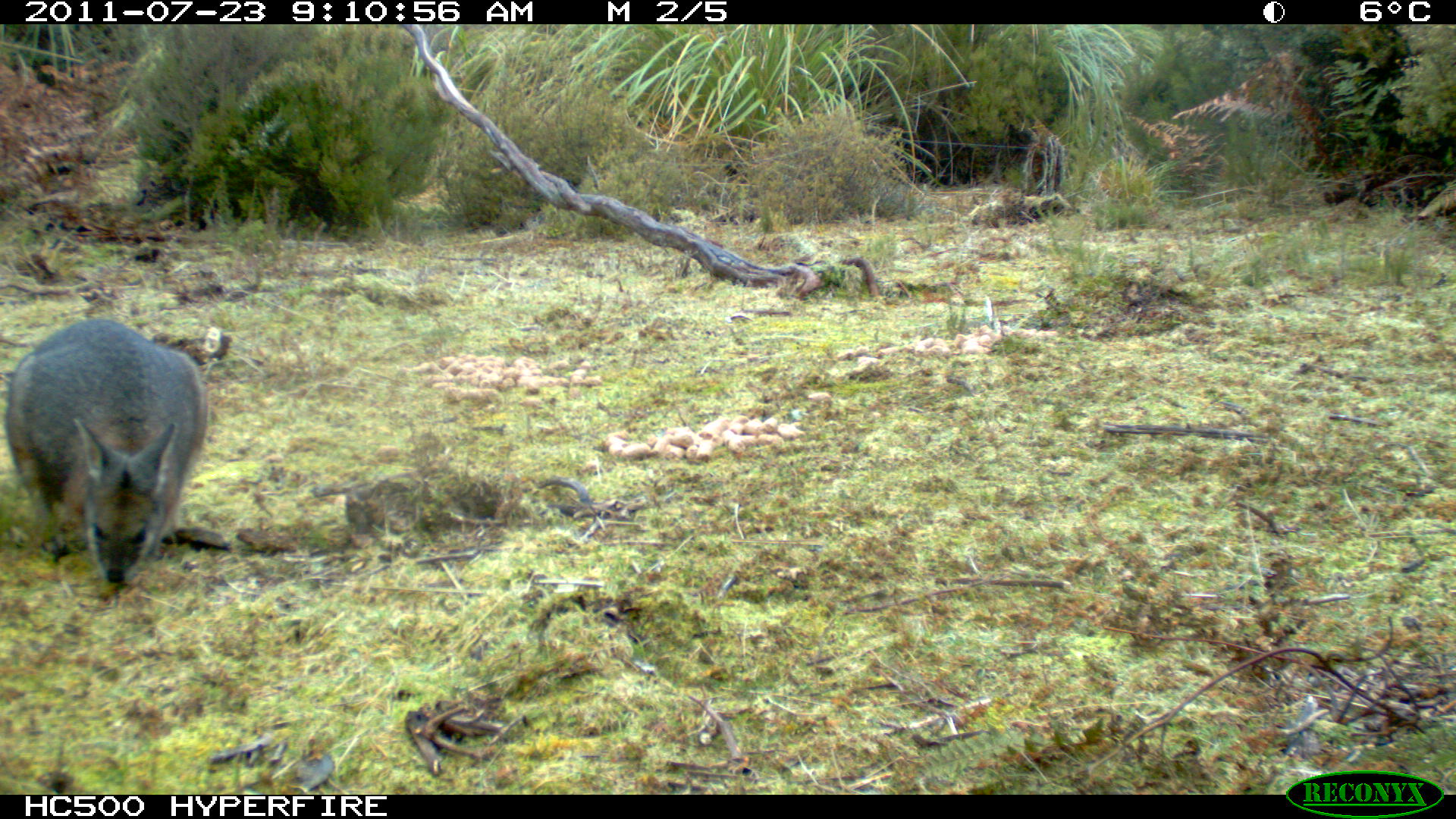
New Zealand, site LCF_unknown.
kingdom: Animalia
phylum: Chordata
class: Mammalia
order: Diprotodontia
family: Macropodidae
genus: Notamacropus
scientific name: Notamacropus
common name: wallaby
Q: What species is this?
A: Wallaby (Notamacropus).